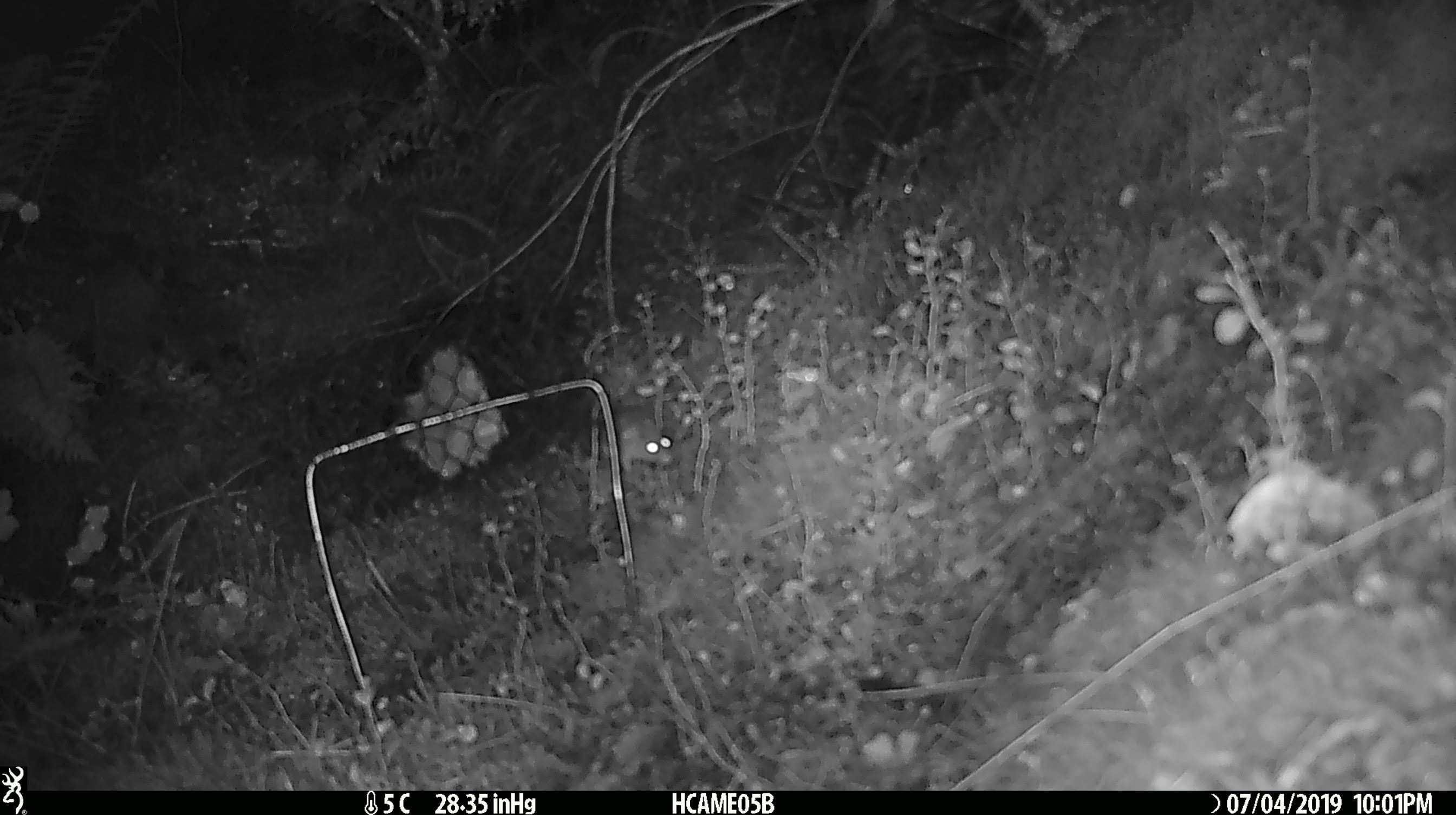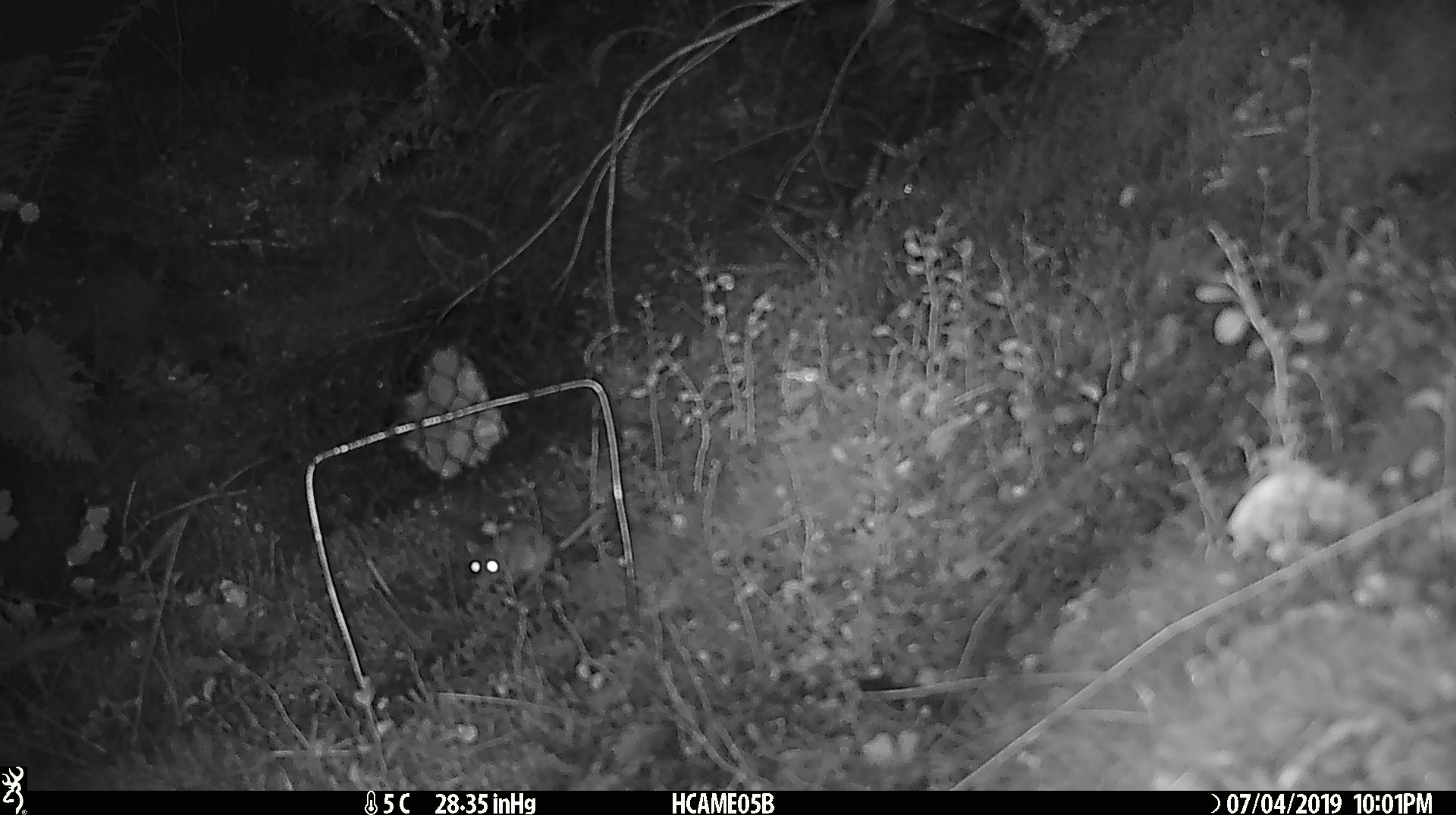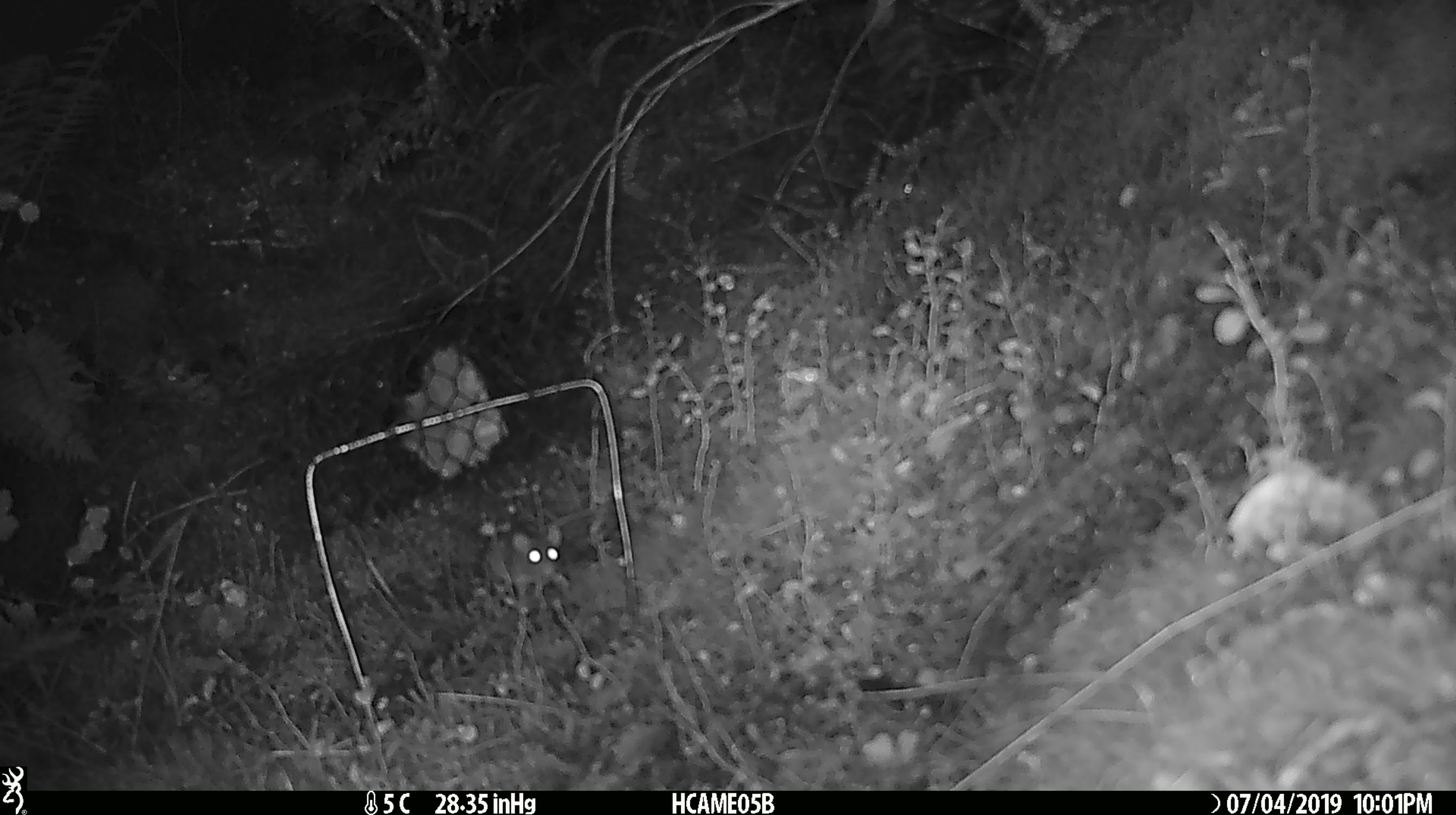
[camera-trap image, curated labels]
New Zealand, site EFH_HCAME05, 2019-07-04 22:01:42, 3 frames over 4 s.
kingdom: Animalia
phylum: Chordata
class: Mammalia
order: Rodentia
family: Muridae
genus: Mus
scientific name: Mus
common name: mouse